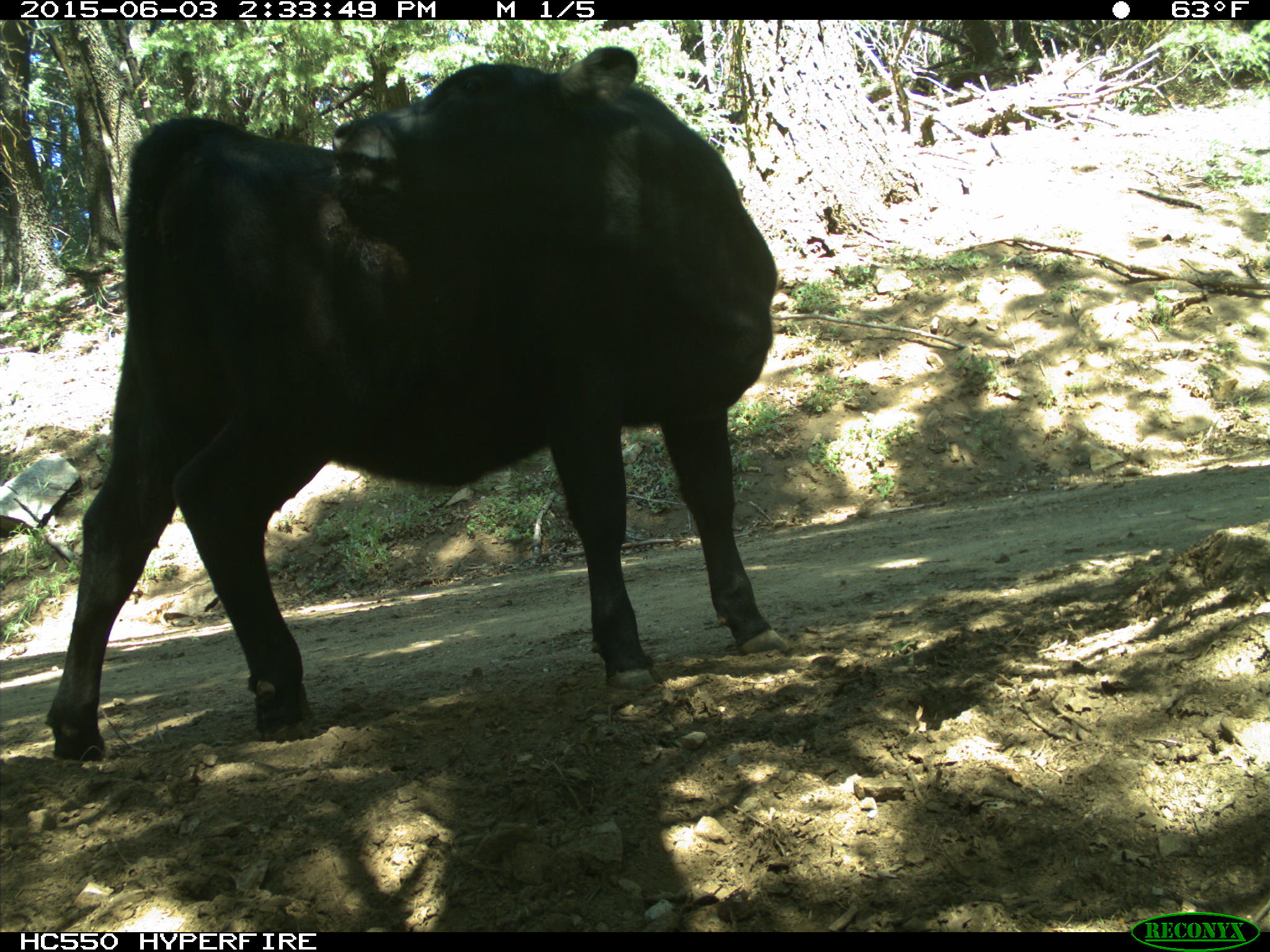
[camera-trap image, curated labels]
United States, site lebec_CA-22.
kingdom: Animalia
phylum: Chordata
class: Mammalia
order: Artiodactyla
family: Bovidae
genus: Bos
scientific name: Bos taurus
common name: domestic cow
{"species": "Bos taurus (domestic cow)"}